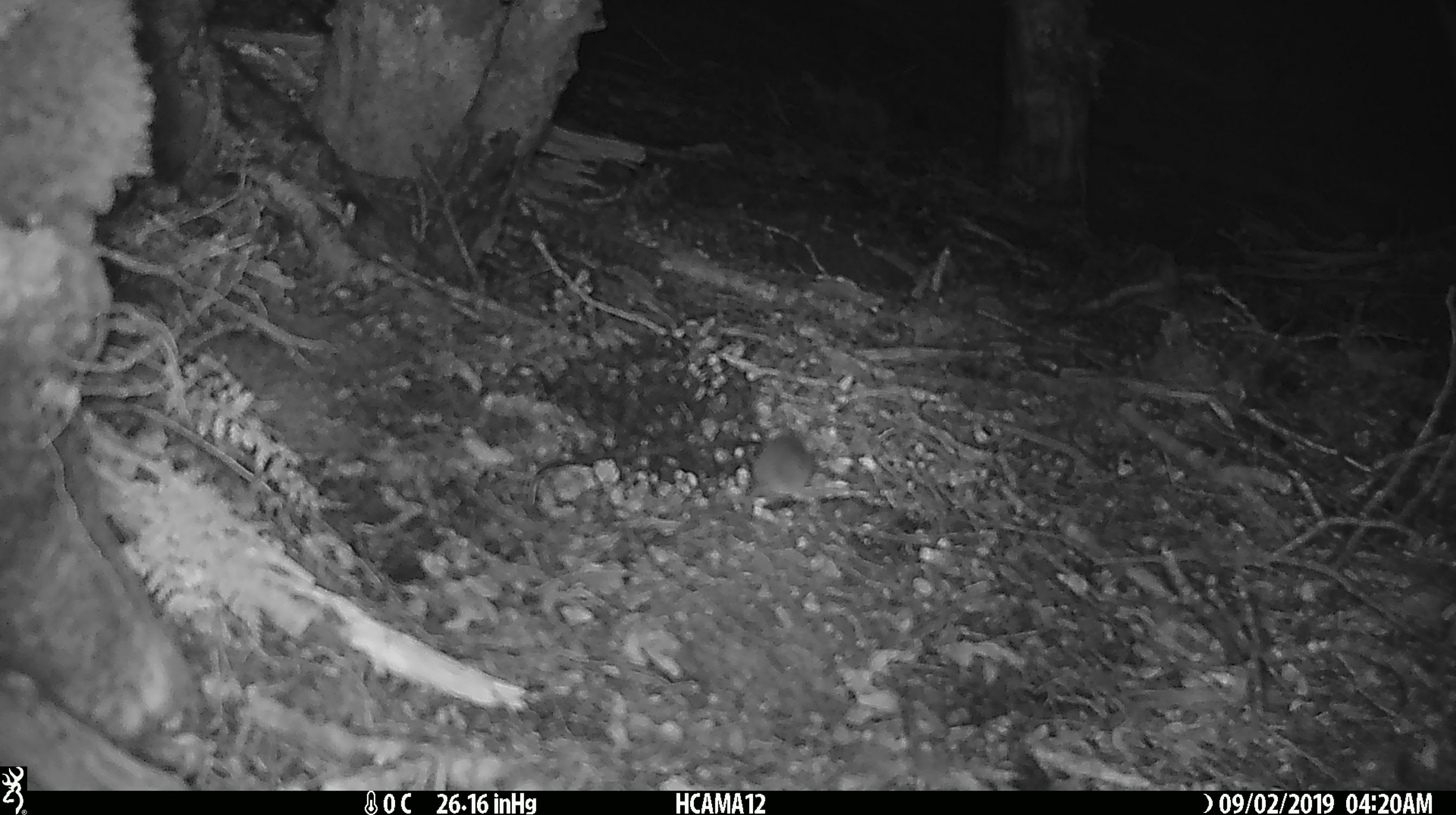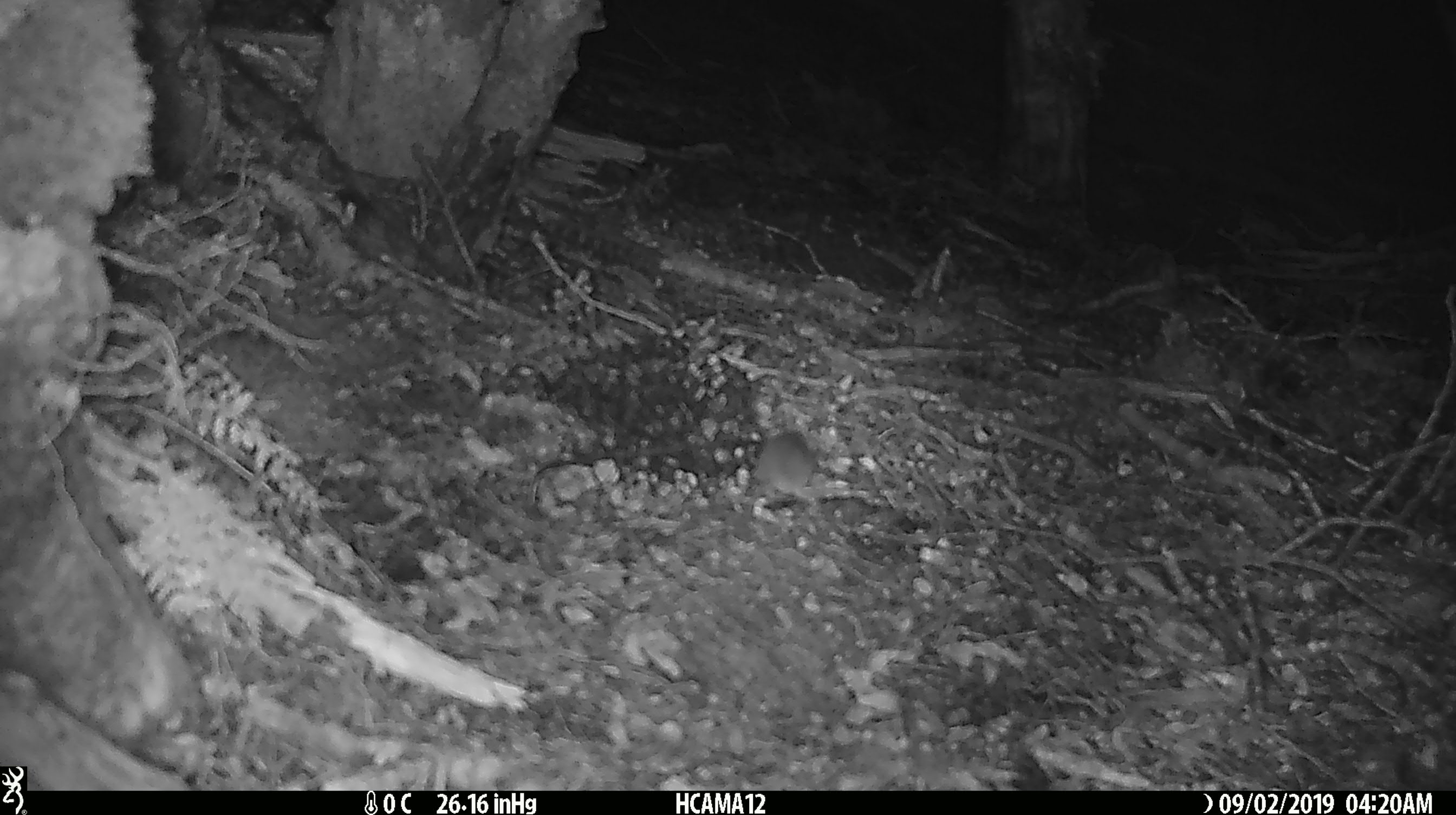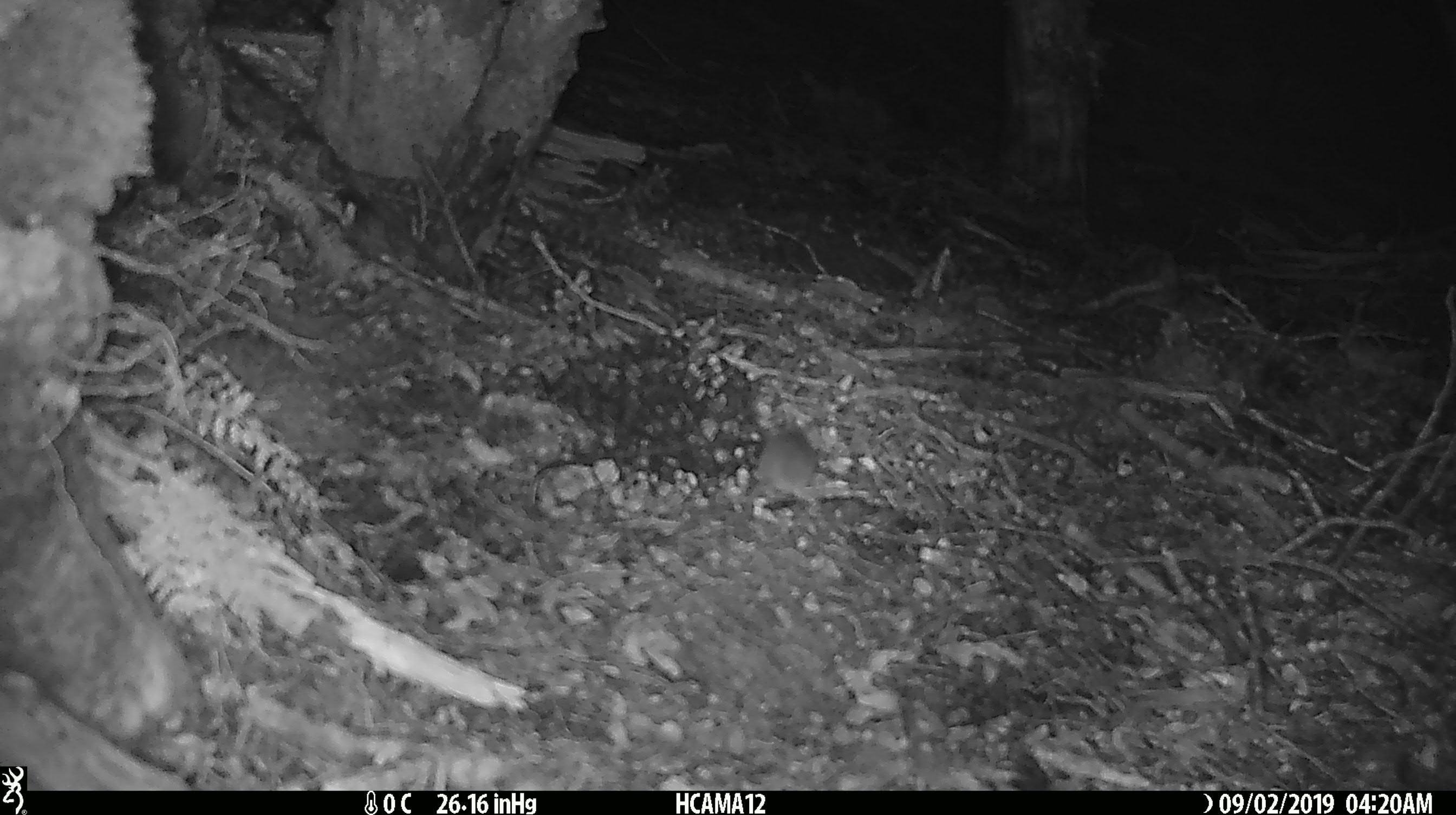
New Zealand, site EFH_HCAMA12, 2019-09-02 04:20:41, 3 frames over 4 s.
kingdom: Animalia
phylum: Chordata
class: Mammalia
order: Rodentia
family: Muridae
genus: Mus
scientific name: Mus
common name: mouse